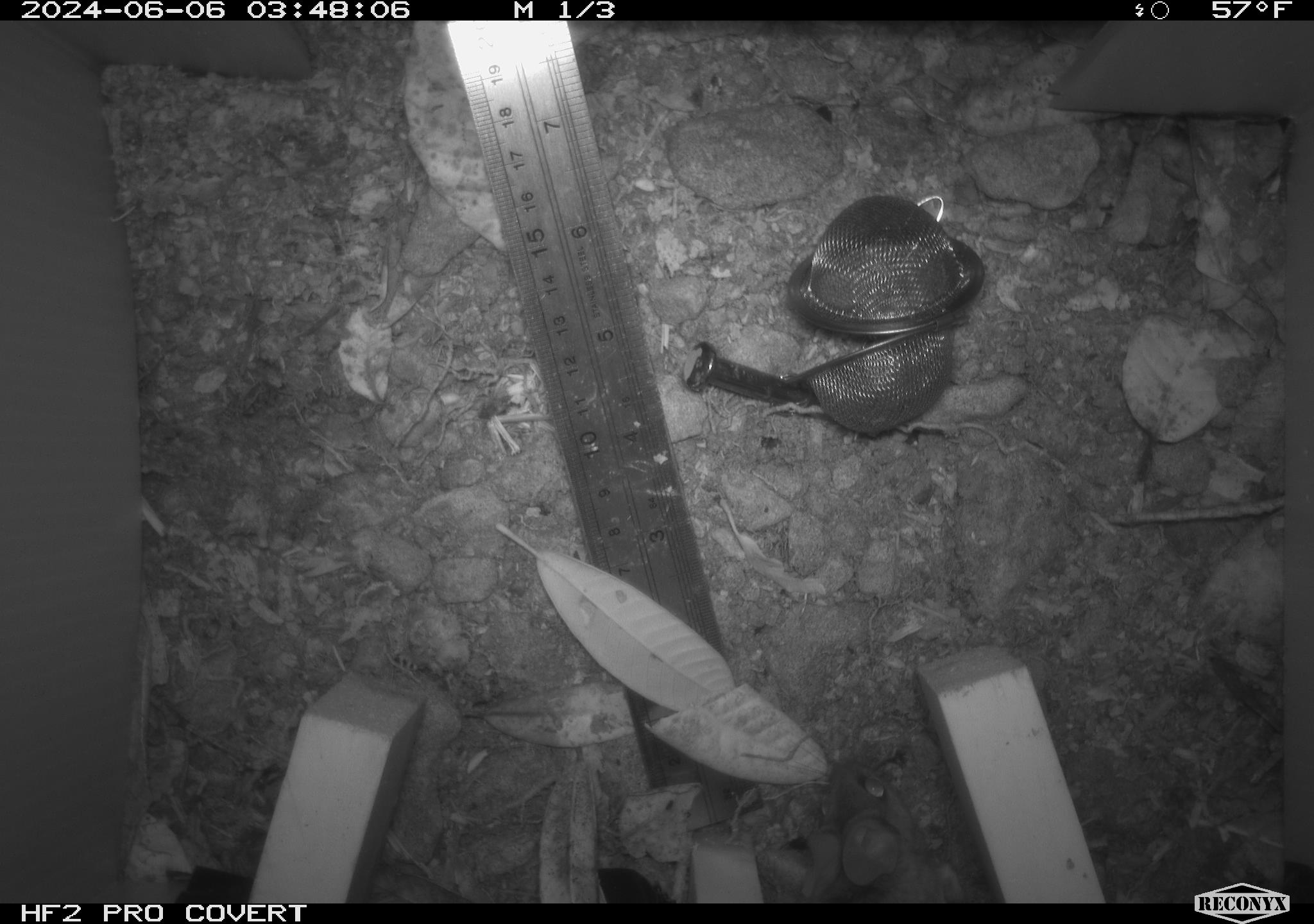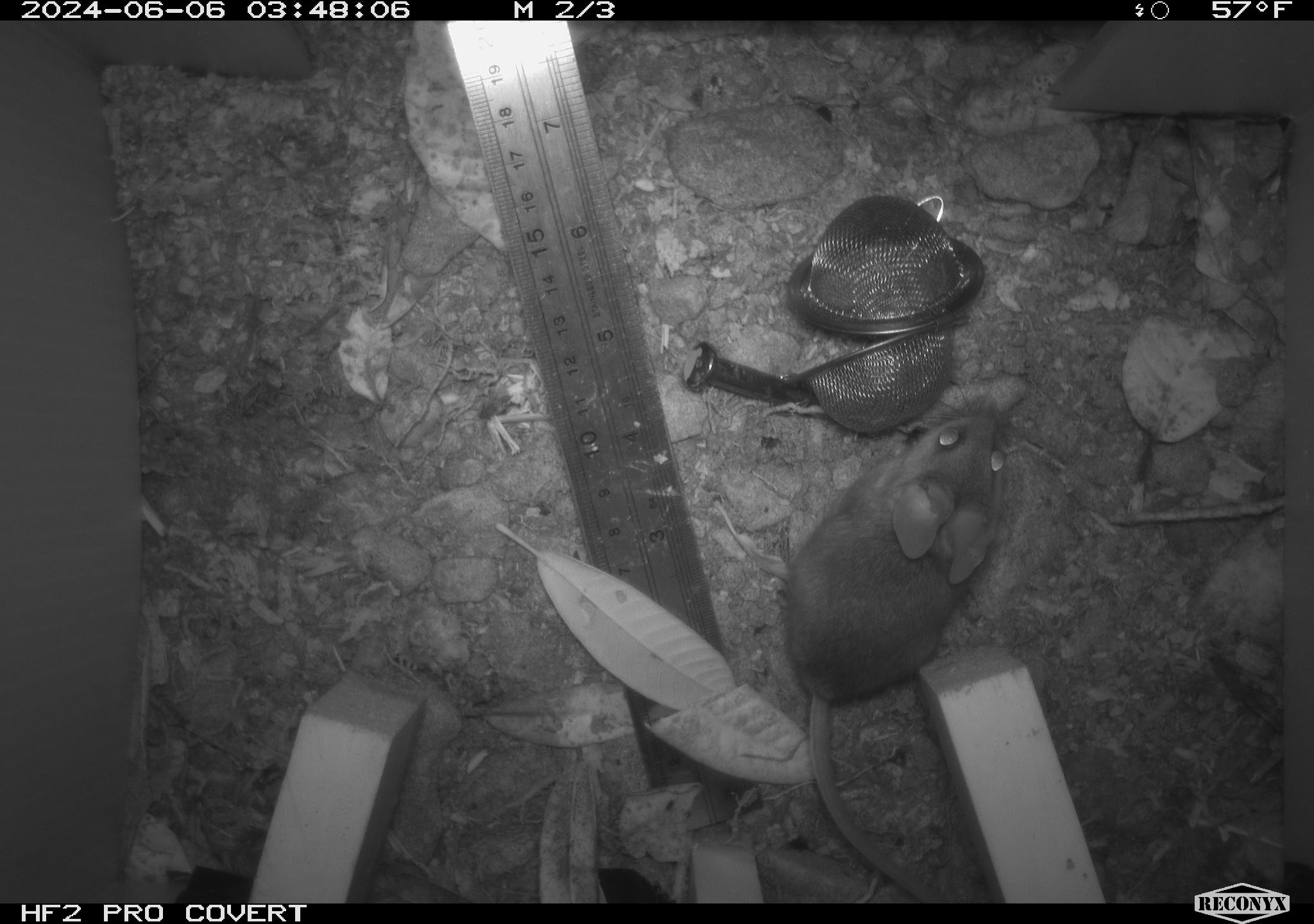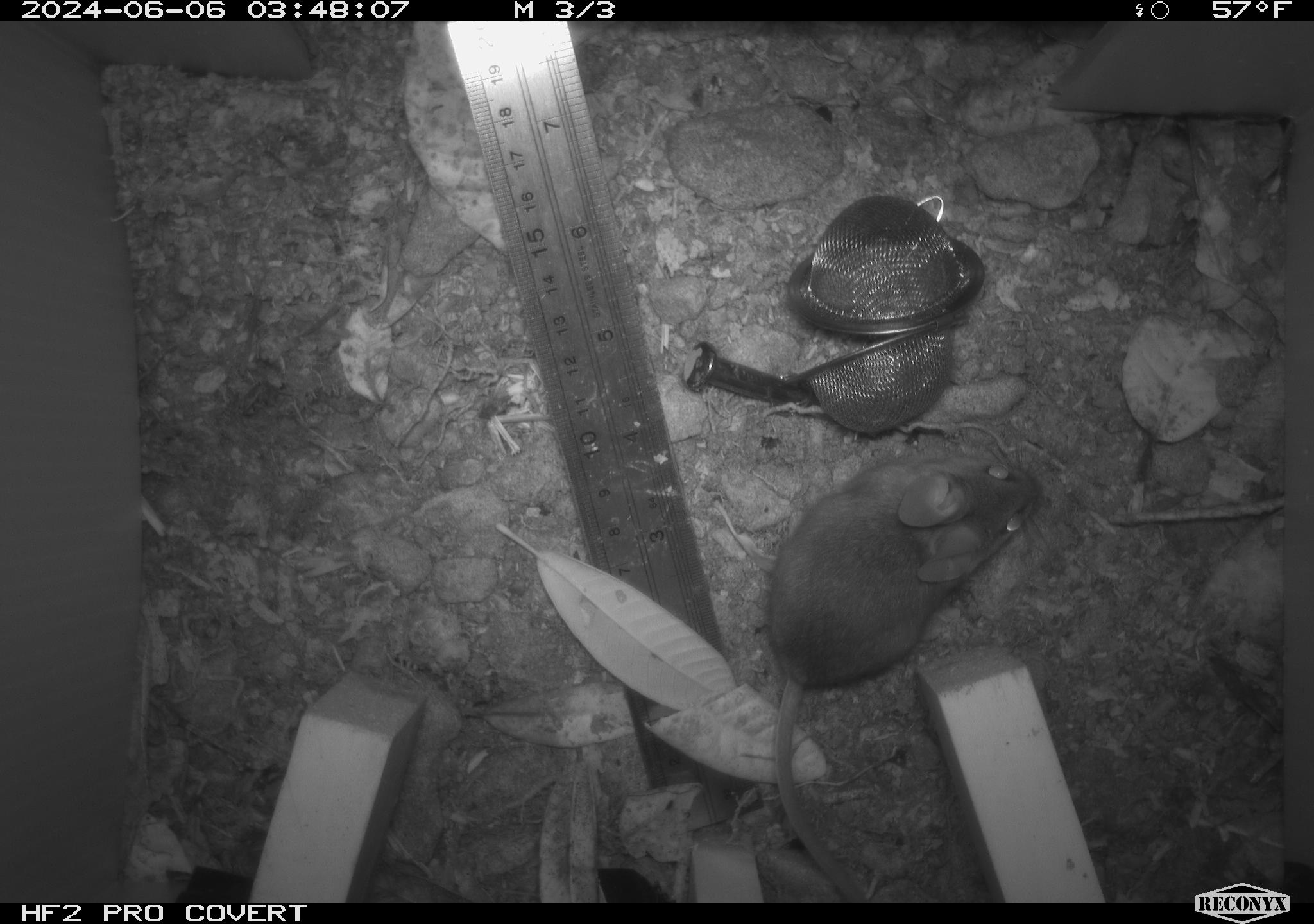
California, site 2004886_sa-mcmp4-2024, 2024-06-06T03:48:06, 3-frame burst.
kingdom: Animalia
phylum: Chordata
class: Mammalia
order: Rodentia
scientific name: Rodentia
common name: mouse species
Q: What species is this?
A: Mouse species (Rodentia).